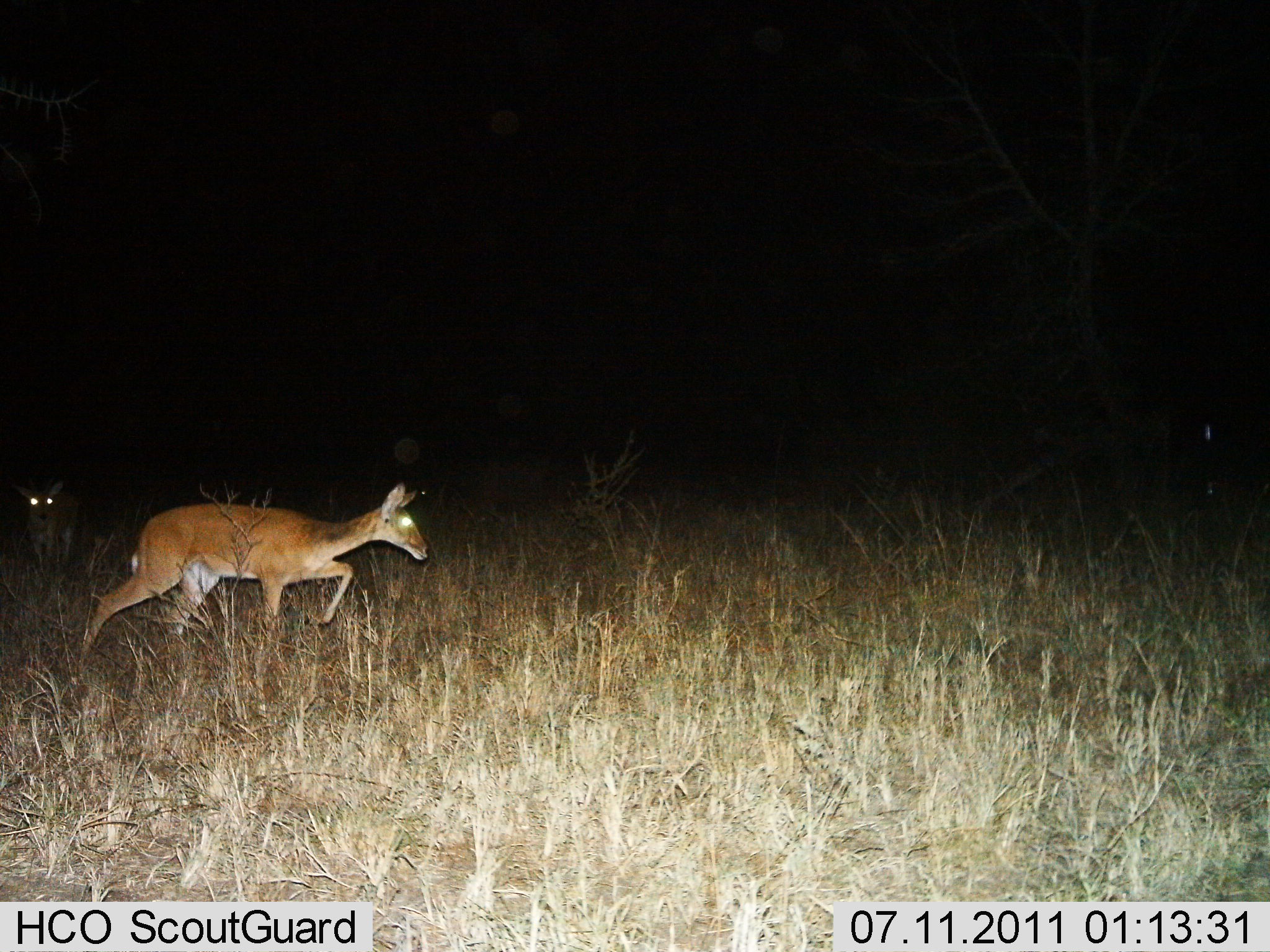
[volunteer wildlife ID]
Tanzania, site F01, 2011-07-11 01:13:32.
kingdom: Animalia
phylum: Chordata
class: Mammalia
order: Artiodactyla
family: Bovidae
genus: Redunca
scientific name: Redunca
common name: reedbuck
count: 2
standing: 18%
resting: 0%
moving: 100%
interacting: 0%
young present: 9%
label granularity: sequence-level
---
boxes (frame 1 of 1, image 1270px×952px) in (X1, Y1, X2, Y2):
animal: (72, 482, 431, 684); (11, 481, 83, 577)